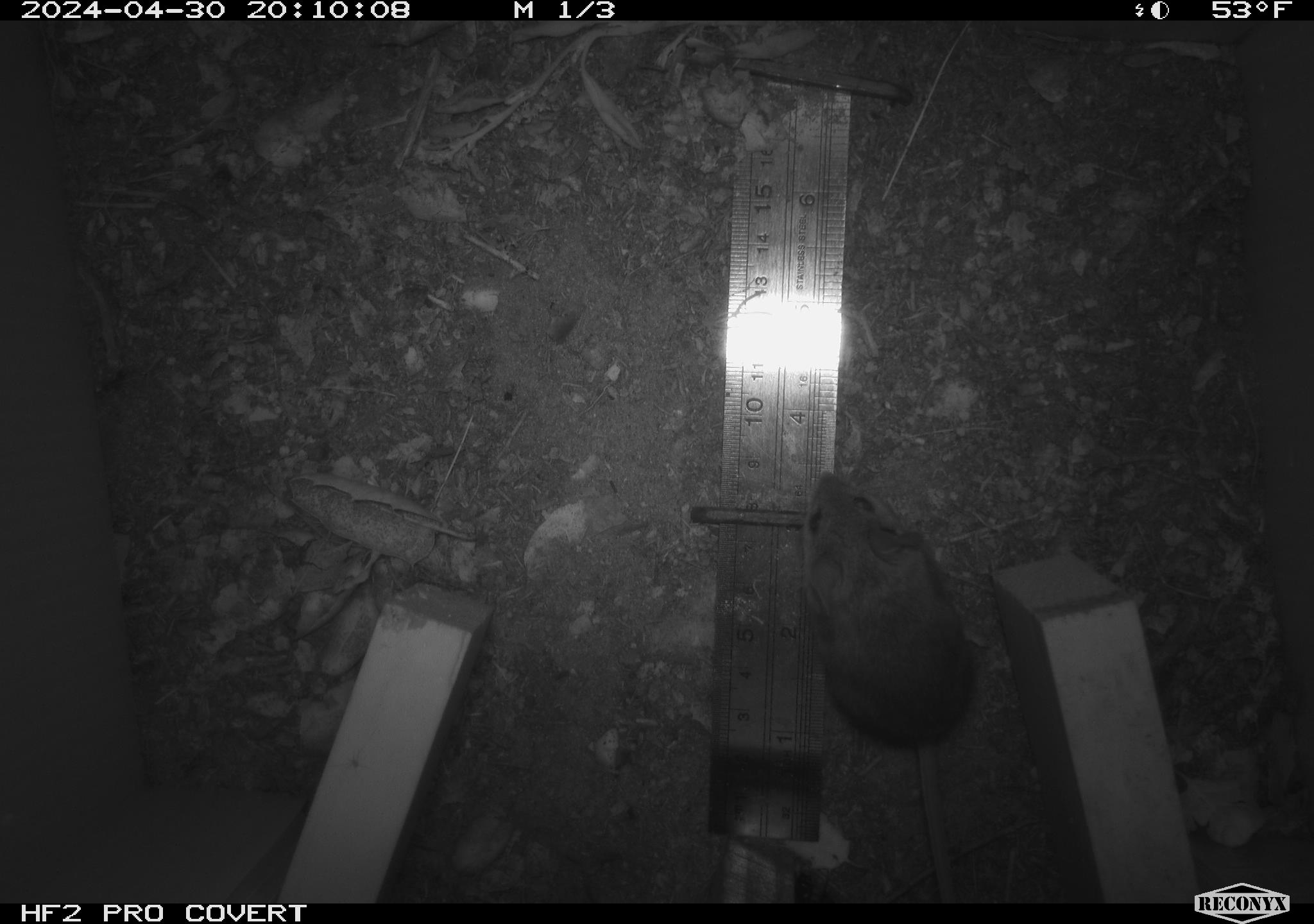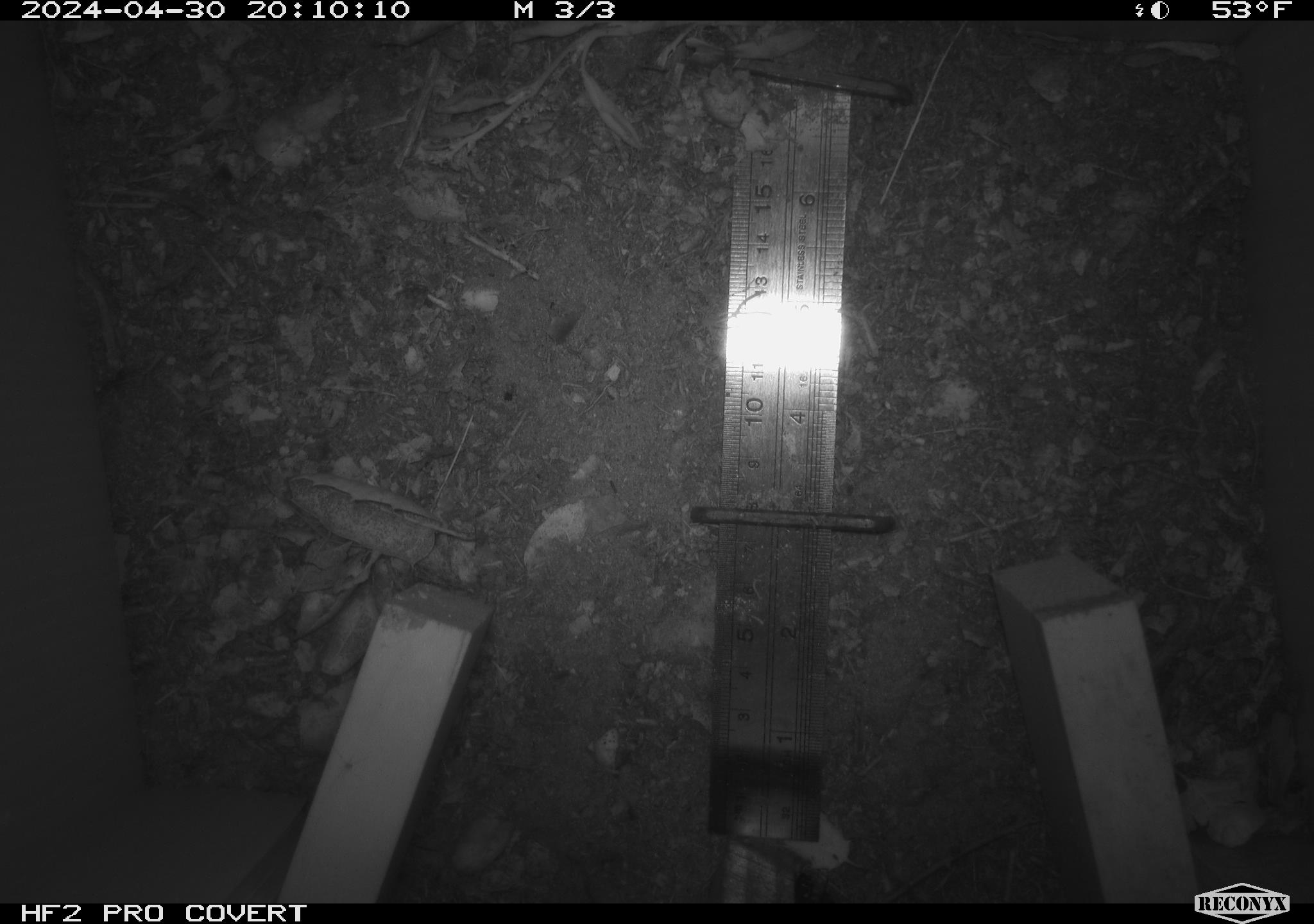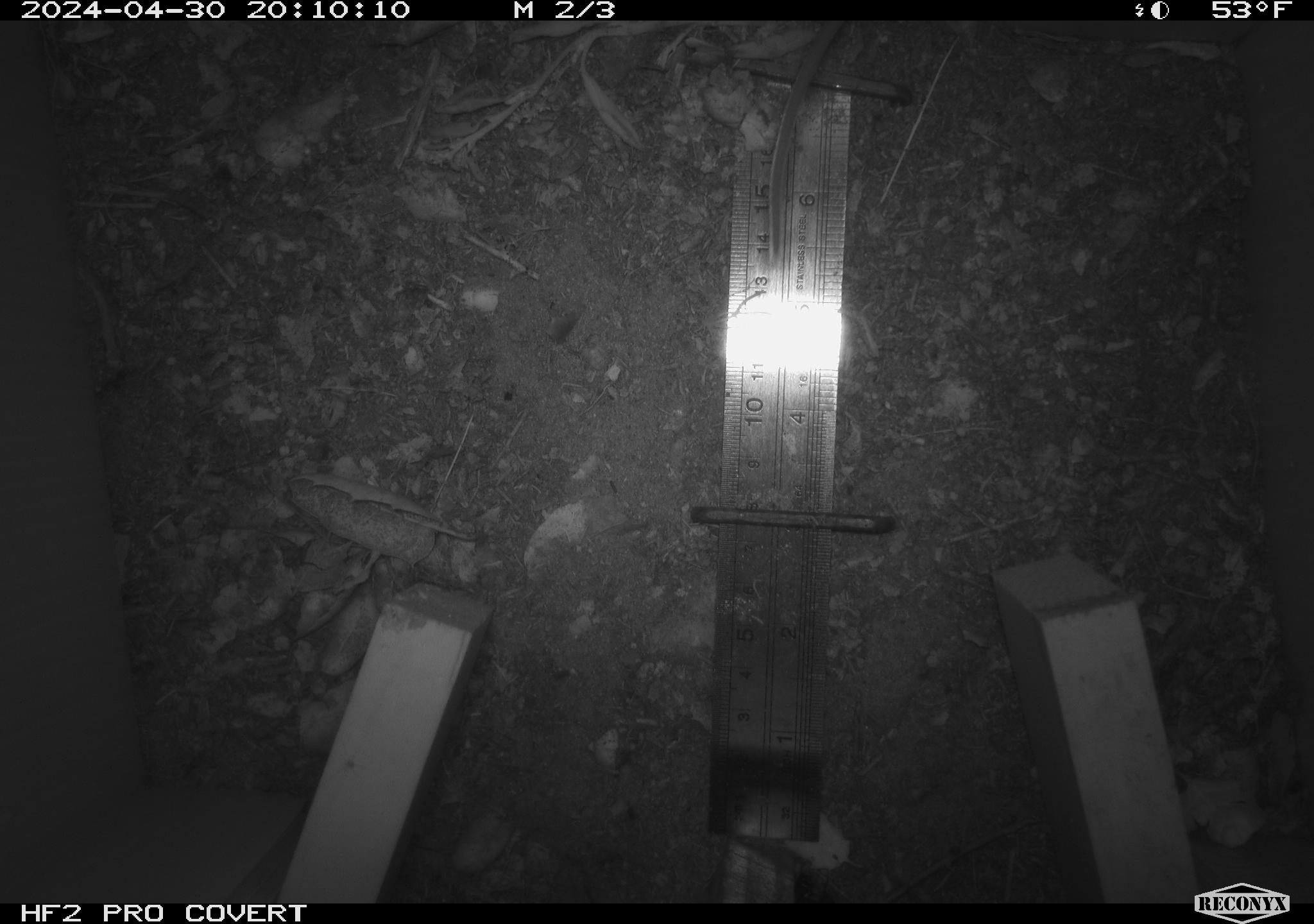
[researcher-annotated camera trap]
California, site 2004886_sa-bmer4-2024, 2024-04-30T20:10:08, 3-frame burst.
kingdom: Animalia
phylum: Chordata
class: Mammalia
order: Rodentia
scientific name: Rodentia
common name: mouse species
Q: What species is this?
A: Mouse species (Rodentia).